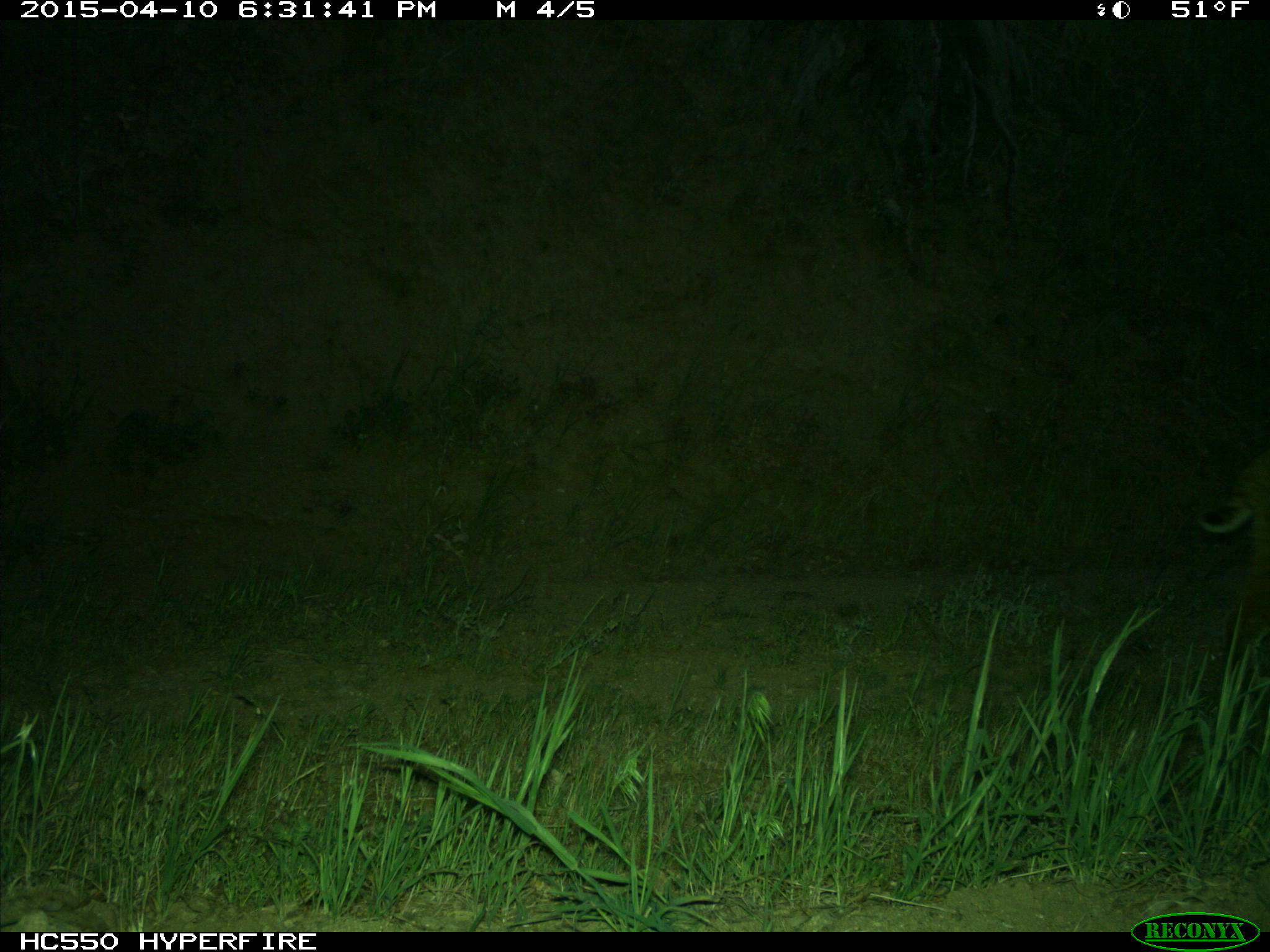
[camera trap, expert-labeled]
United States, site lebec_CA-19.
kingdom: Animalia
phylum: Chordata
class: Mammalia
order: Carnivora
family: Felidae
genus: Lynx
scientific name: Lynx rufus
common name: bobcat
Lynx rufus (bobcat).